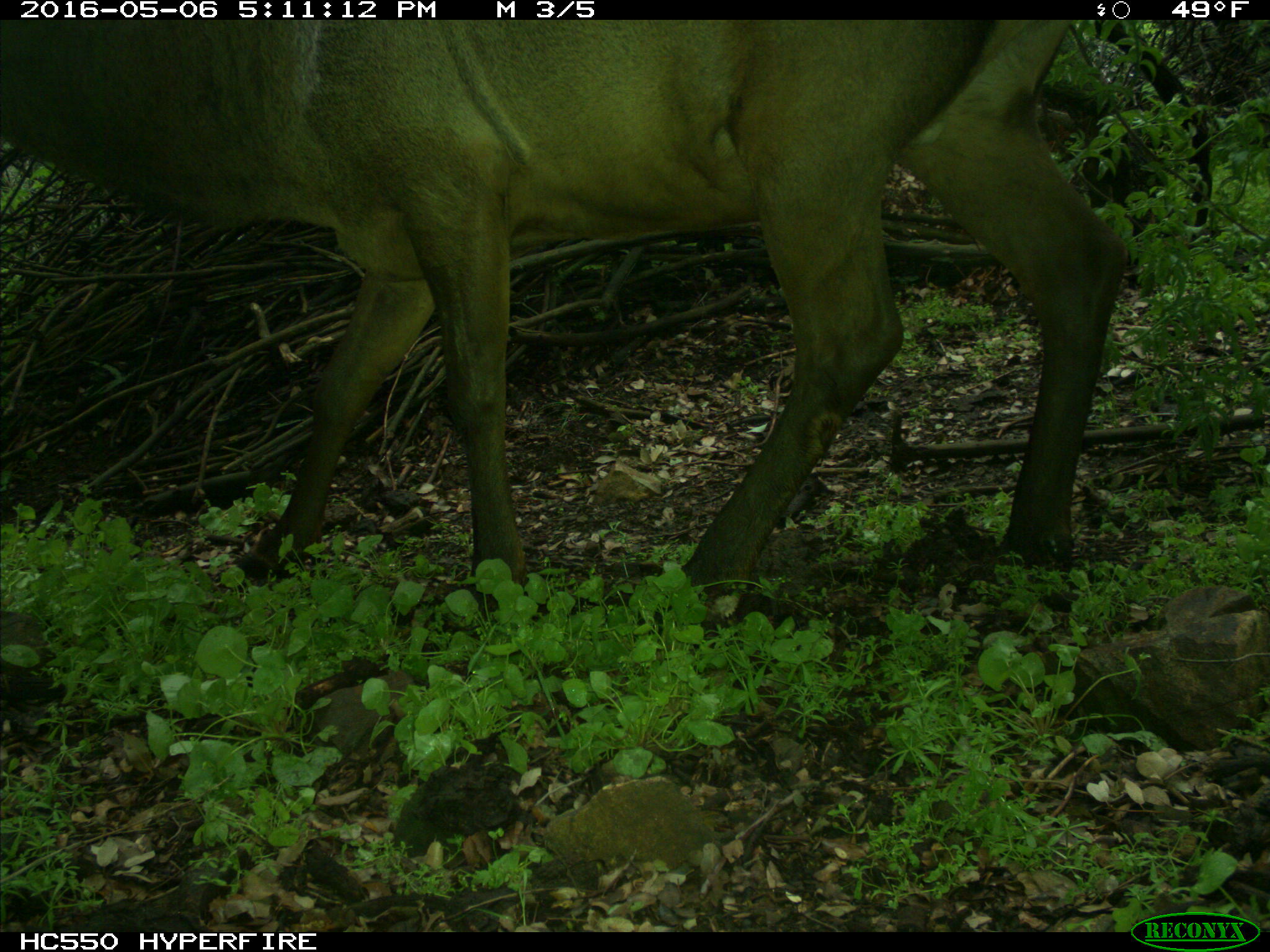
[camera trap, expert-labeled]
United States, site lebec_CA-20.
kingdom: Animalia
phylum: Chordata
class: Mammalia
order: Artiodactyla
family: Cervidae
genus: Cervus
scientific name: Cervus canadensis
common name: elk